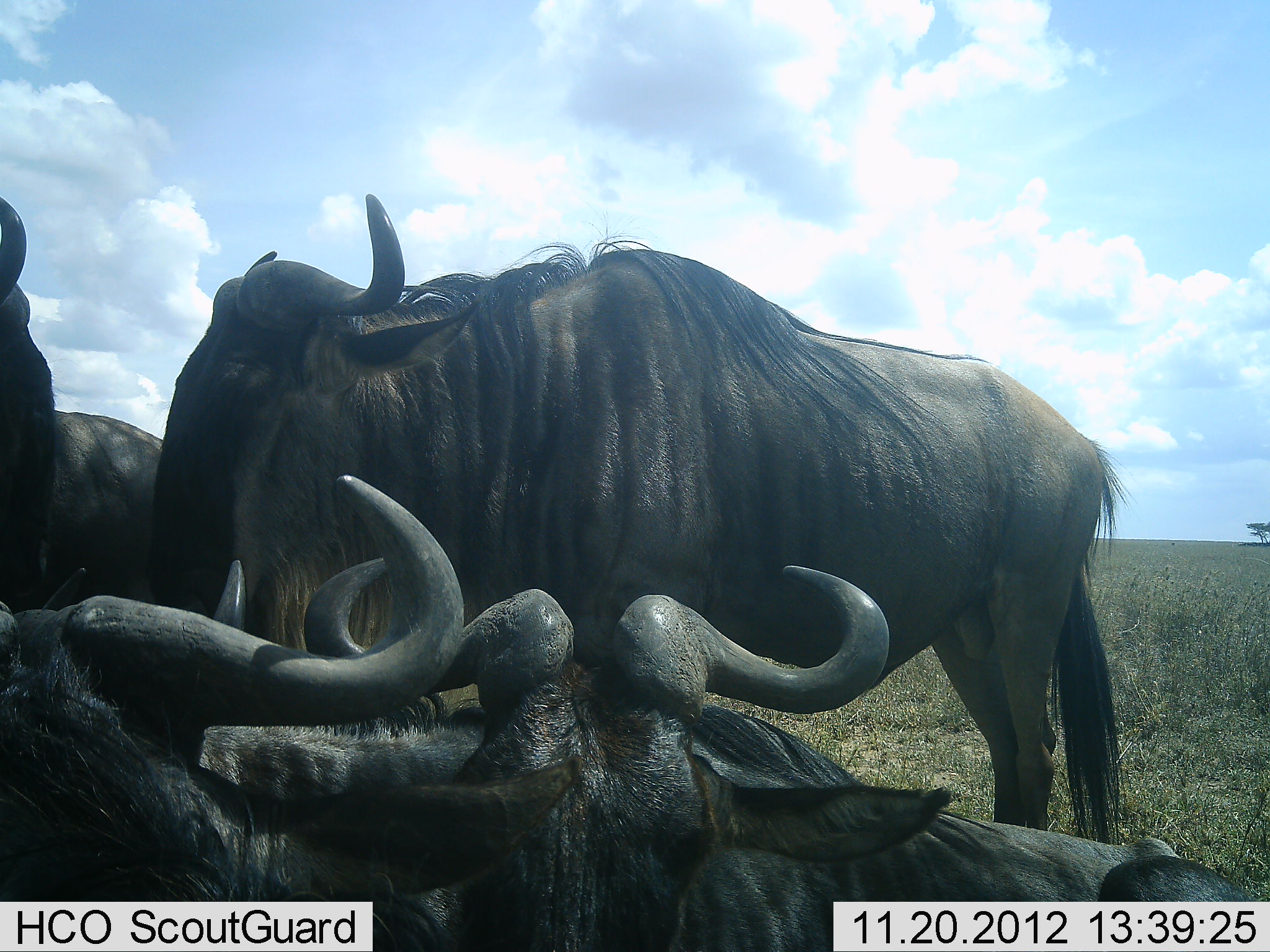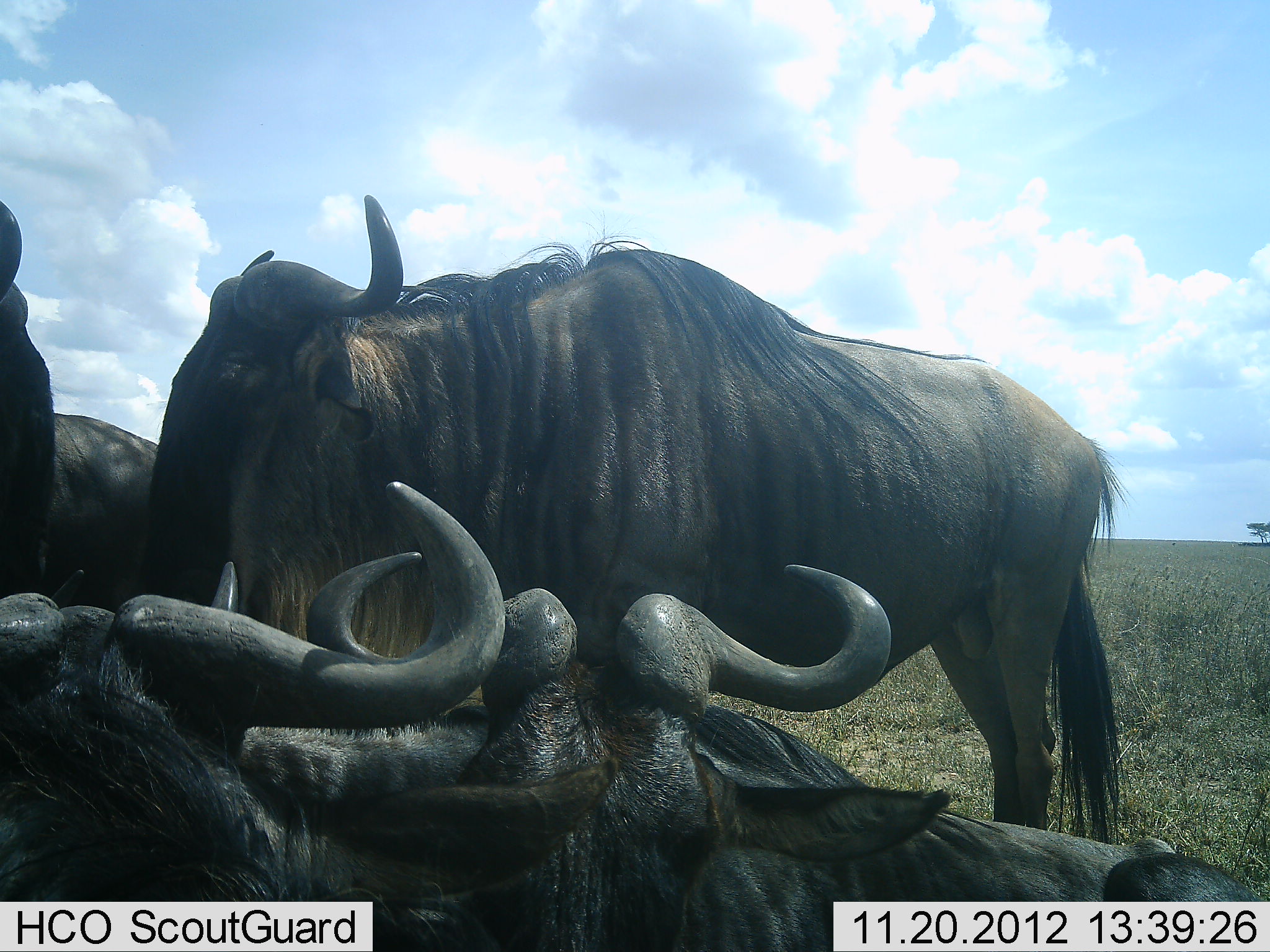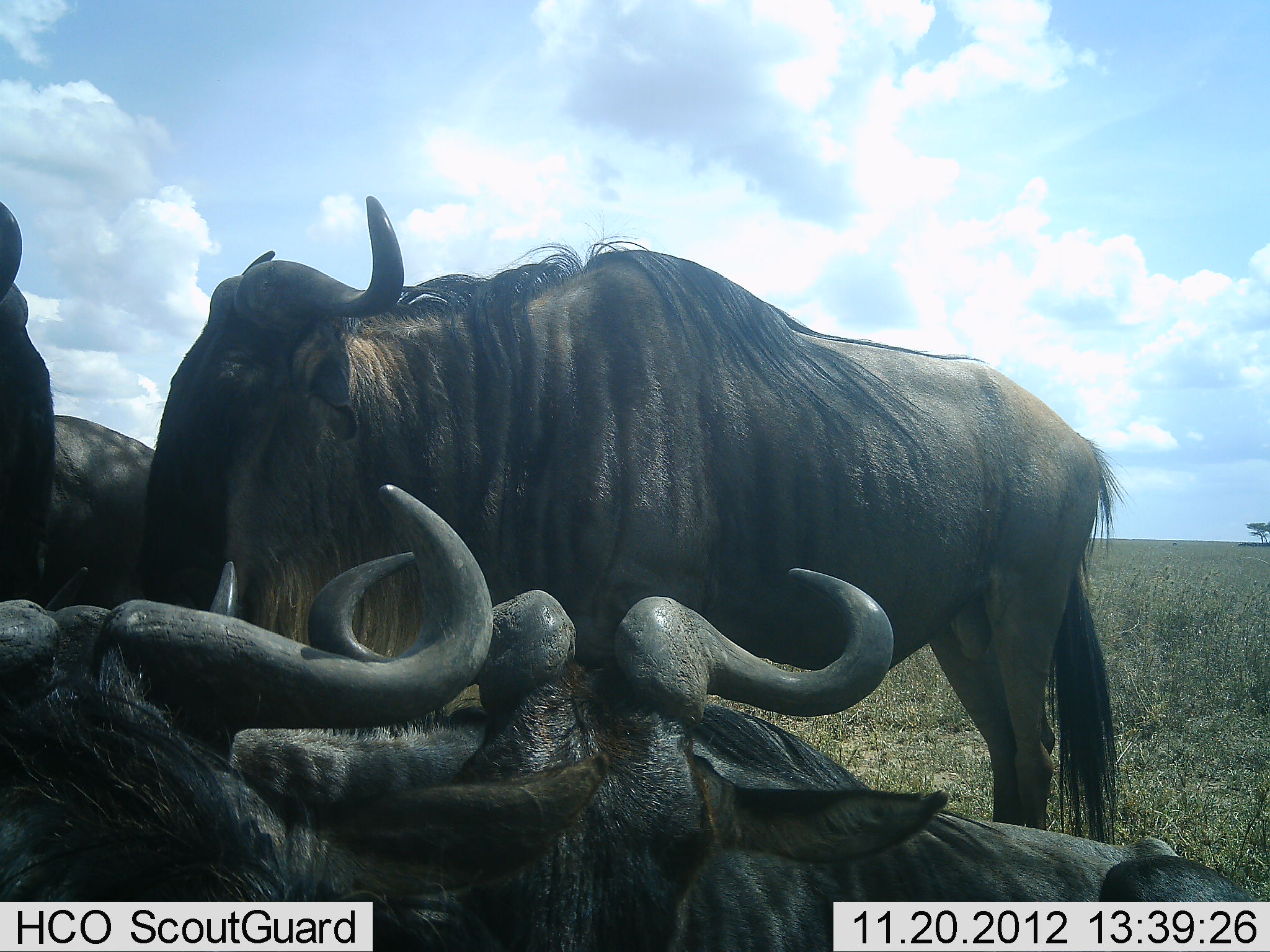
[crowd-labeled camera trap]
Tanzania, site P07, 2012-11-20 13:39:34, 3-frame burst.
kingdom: Animalia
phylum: Chordata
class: Mammalia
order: Artiodactyla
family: Bovidae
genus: Connochaetes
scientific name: Connochaetes taurinus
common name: blue wildebeest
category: wildebeest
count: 5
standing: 90%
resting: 100%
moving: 0%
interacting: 10%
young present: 0%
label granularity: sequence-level